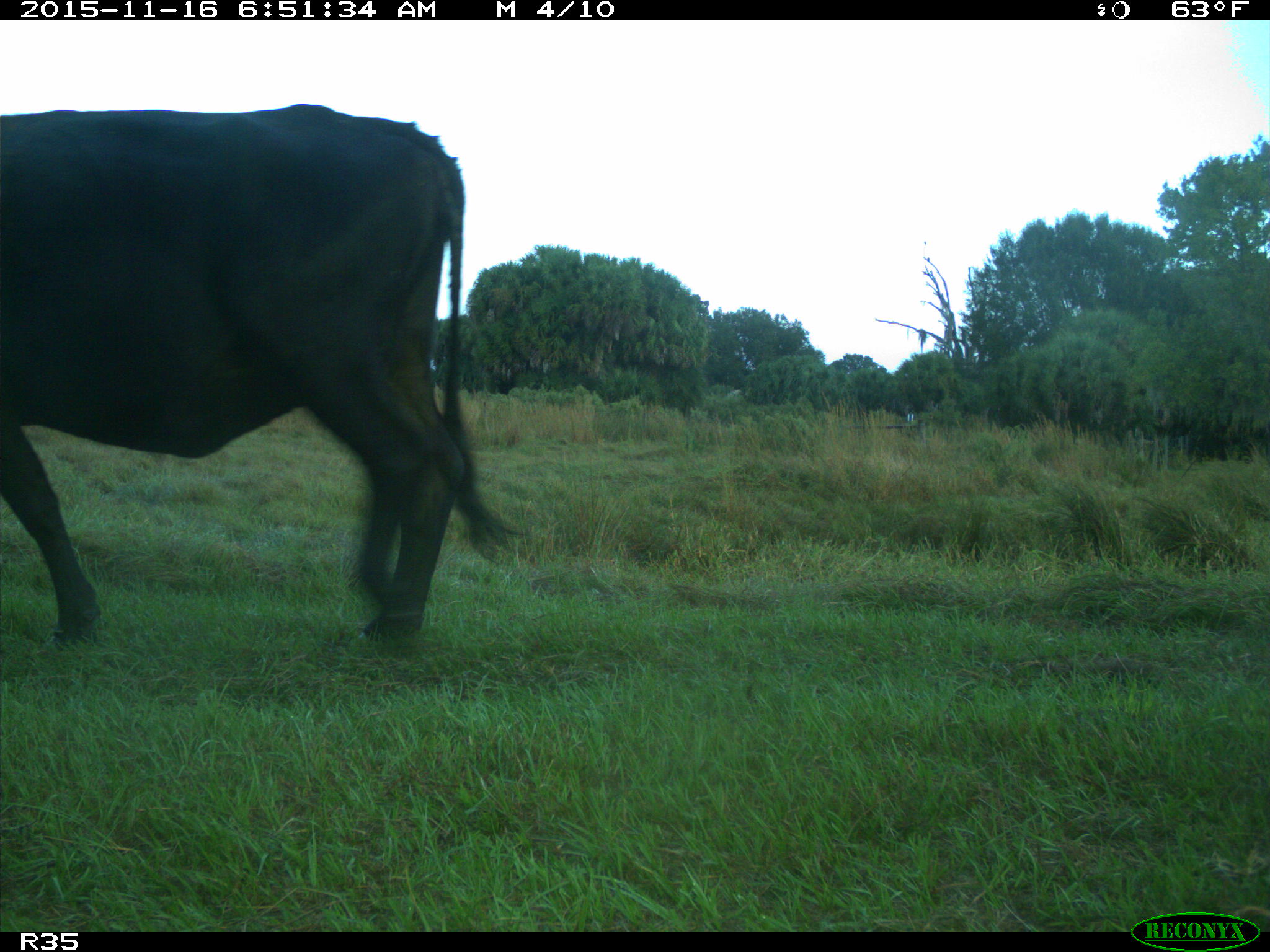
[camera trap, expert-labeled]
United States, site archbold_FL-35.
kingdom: Animalia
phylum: Chordata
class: Mammalia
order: Artiodactyla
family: Bovidae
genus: Bos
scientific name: Bos taurus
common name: domestic cow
Bos taurus (domestic cow).